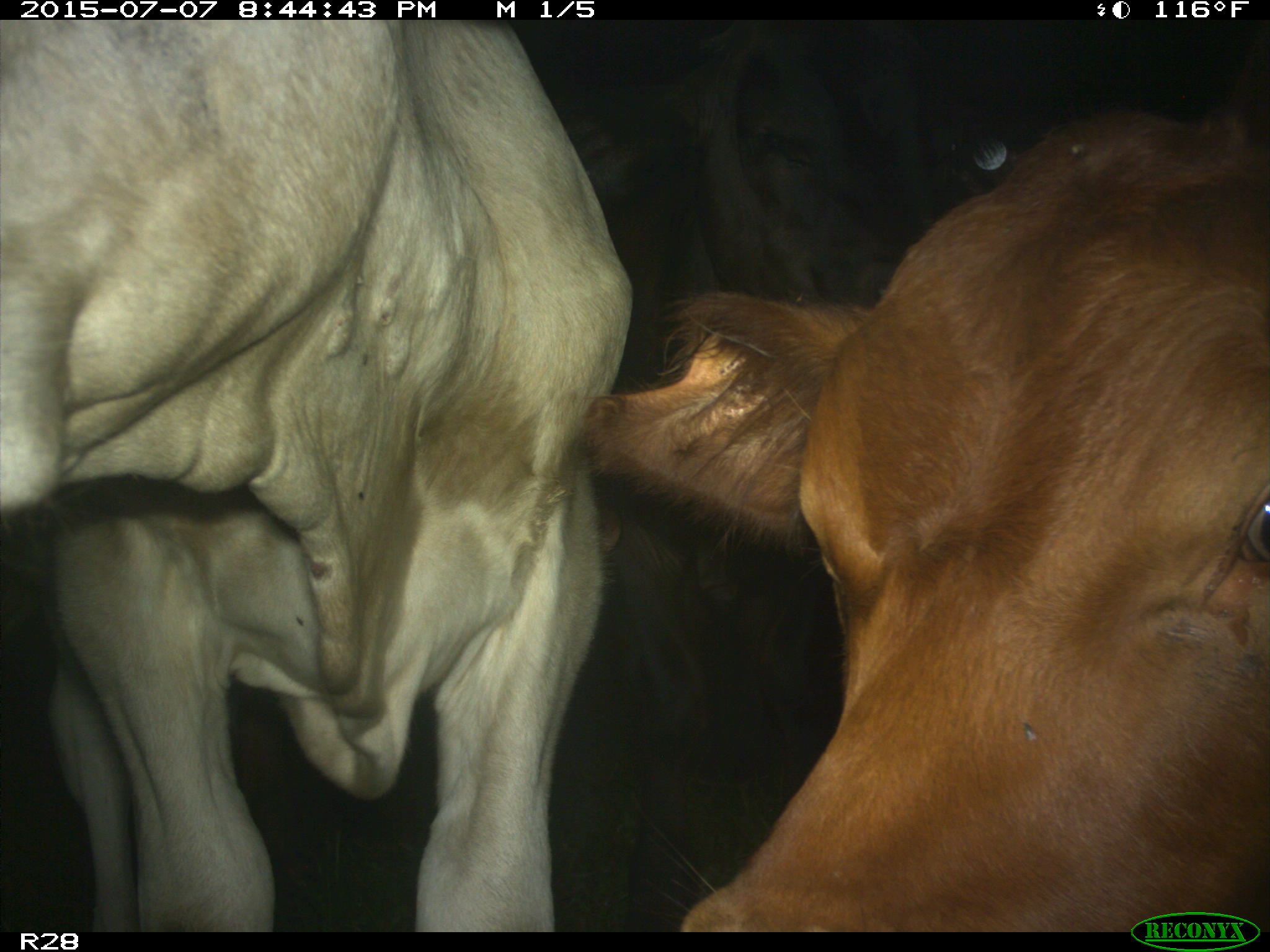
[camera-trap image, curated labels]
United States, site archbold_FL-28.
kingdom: Animalia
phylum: Chordata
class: Mammalia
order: Artiodactyla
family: Bovidae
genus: Bos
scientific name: Bos taurus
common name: domestic cow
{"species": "Bos taurus (domestic cow)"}